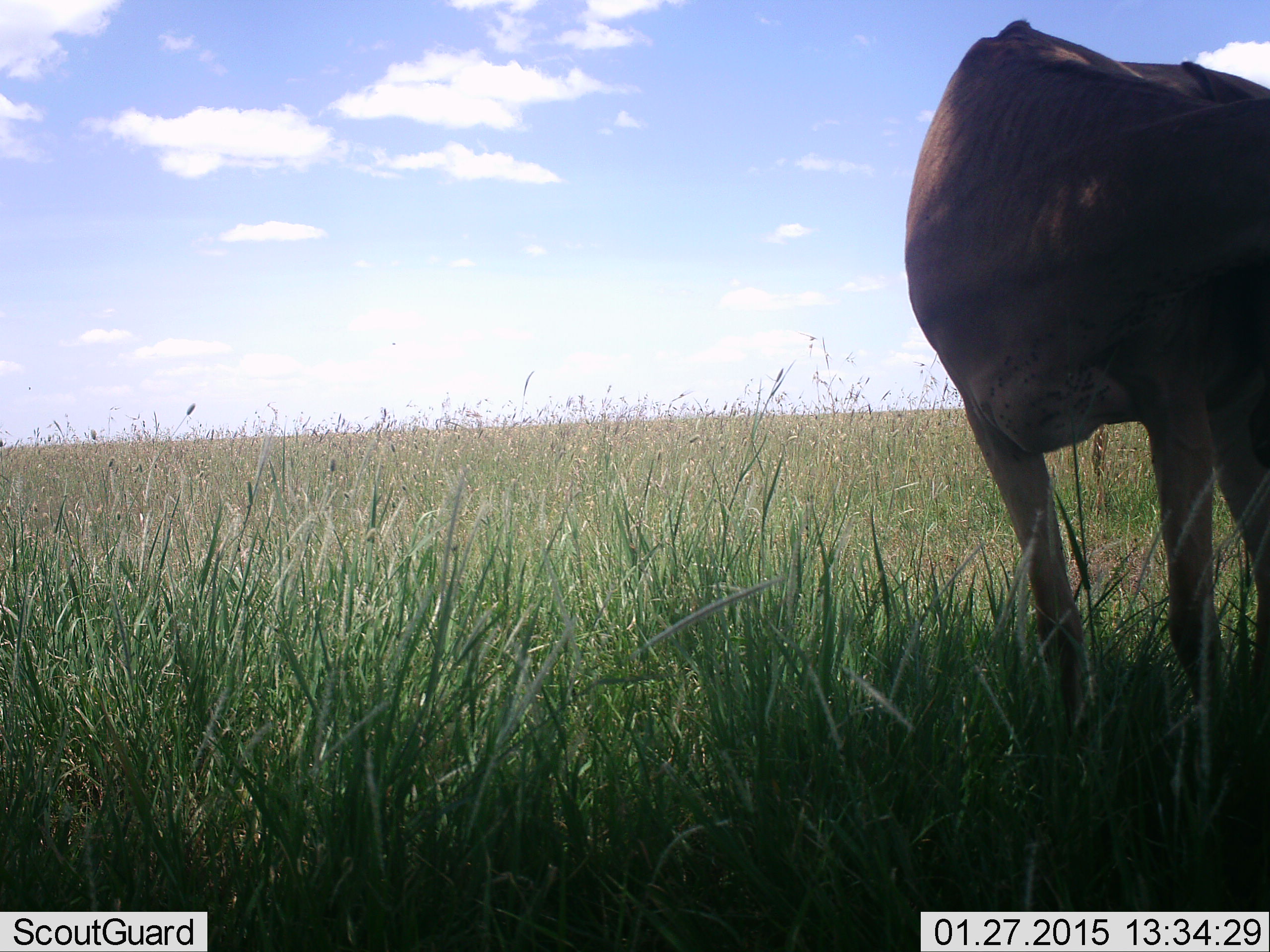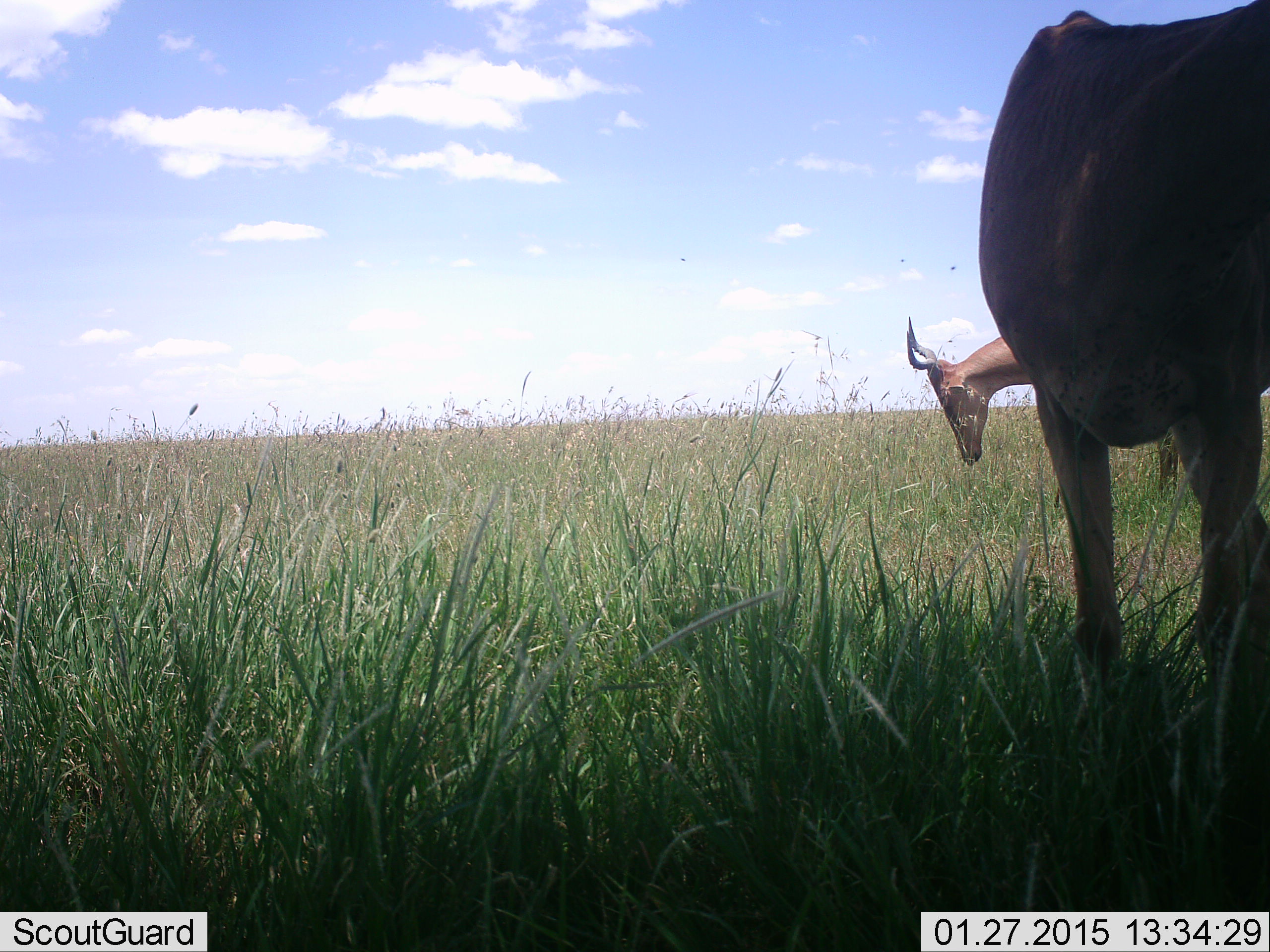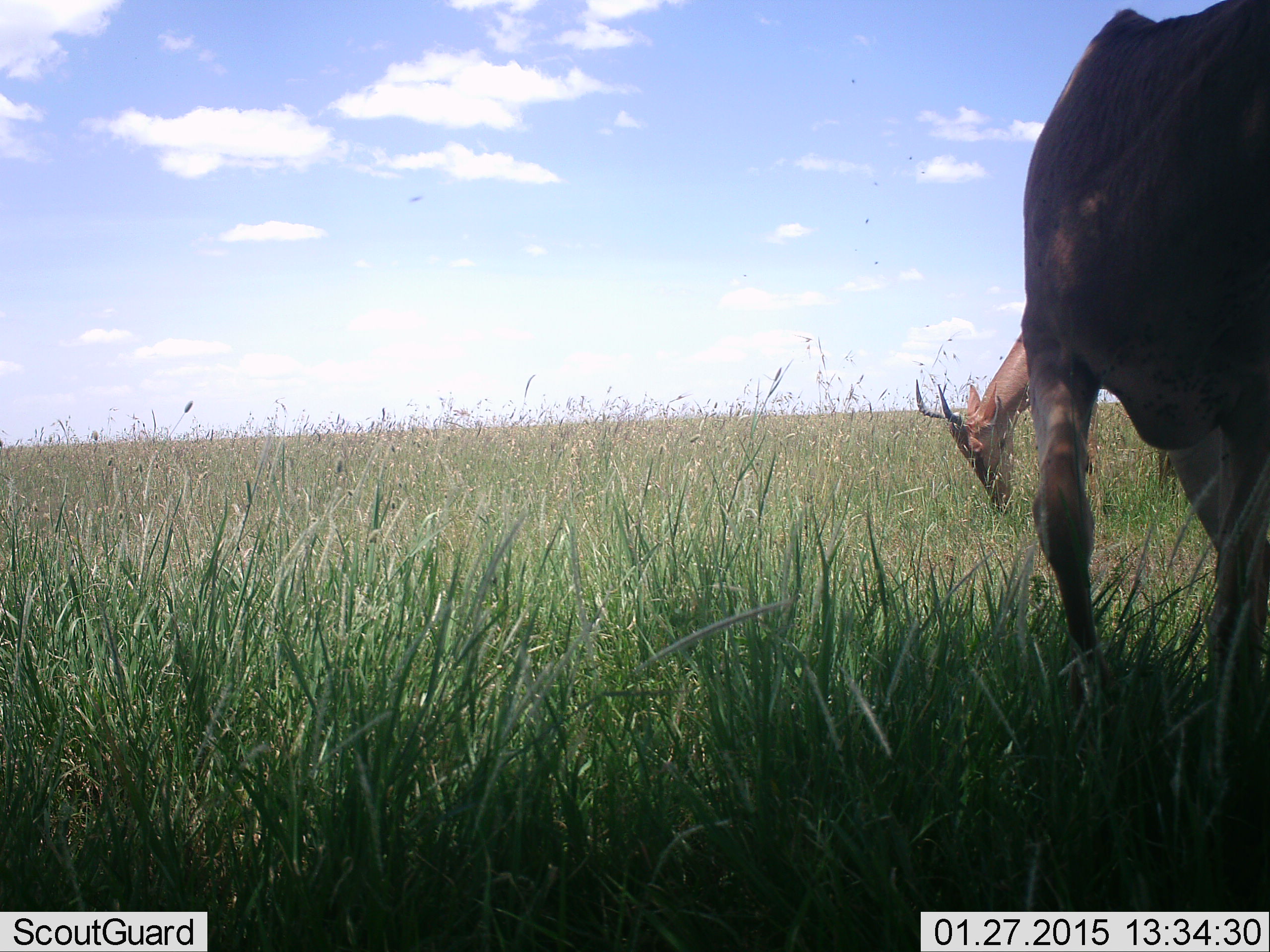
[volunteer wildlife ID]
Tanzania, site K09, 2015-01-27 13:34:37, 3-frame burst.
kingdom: Animalia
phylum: Chordata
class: Mammalia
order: Artiodactyla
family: Bovidae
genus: Alcelaphus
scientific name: Alcelaphus buselaphus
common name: hartebeest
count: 2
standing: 60%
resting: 10%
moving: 20%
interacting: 0%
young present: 0%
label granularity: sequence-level